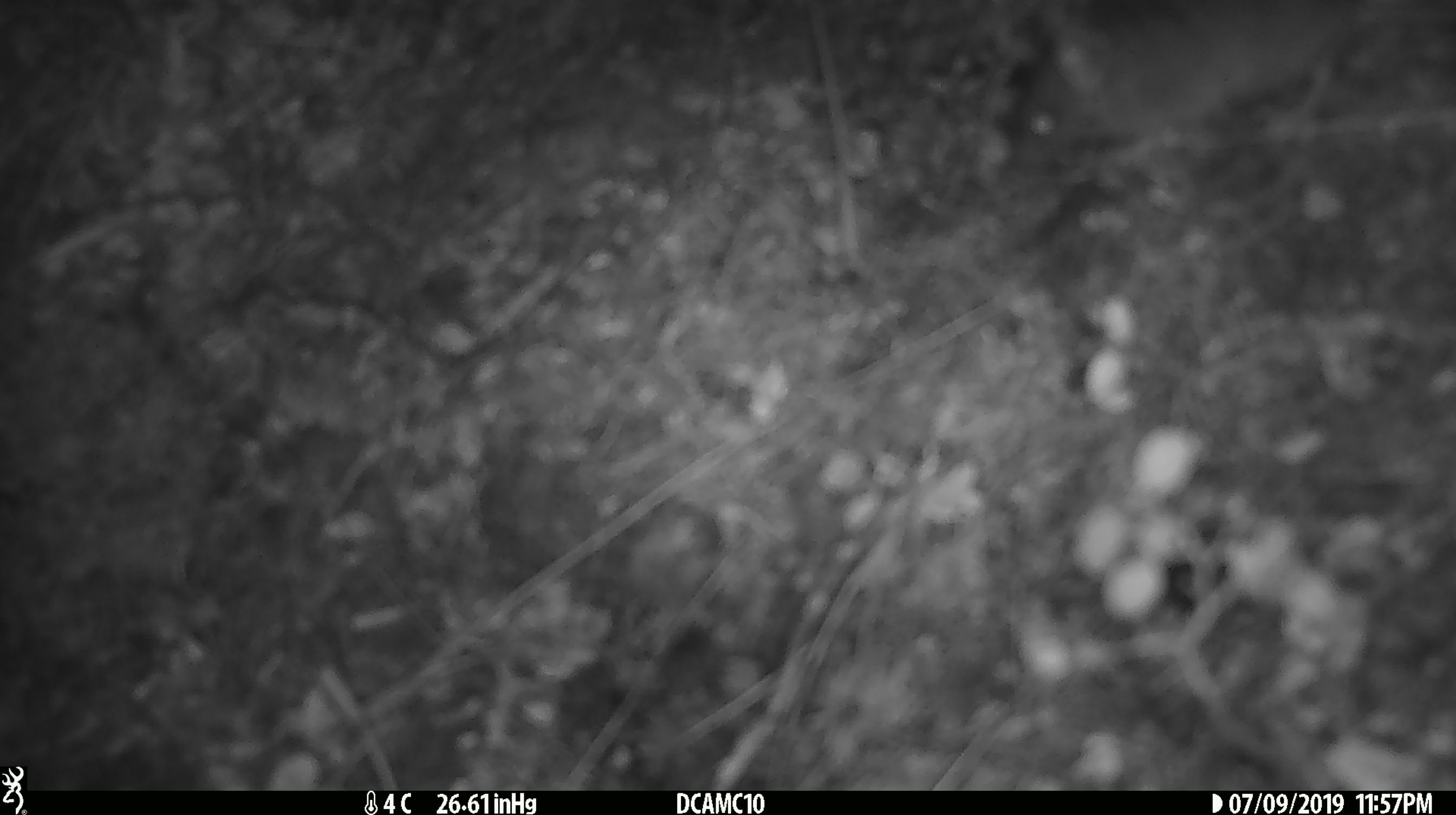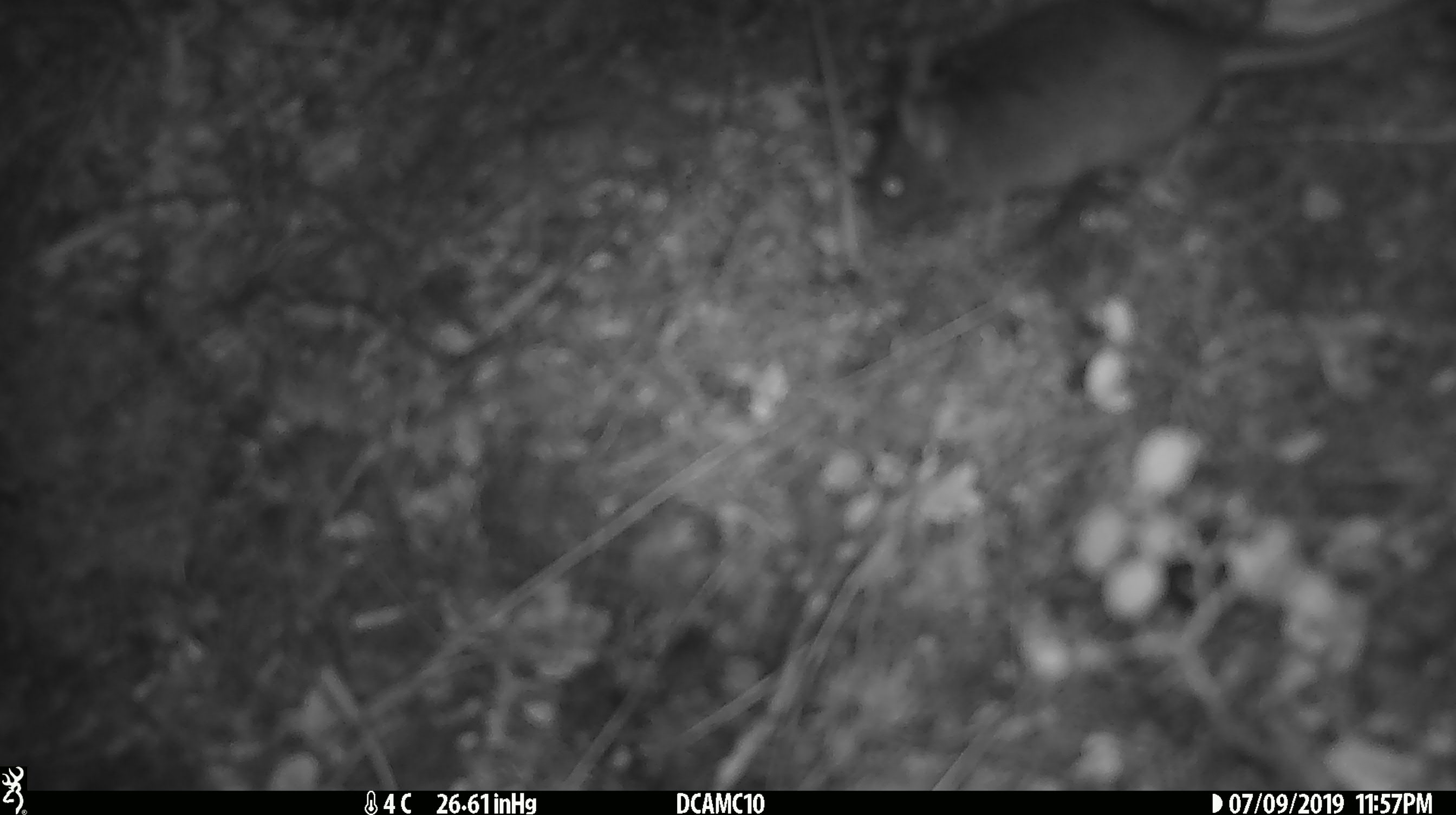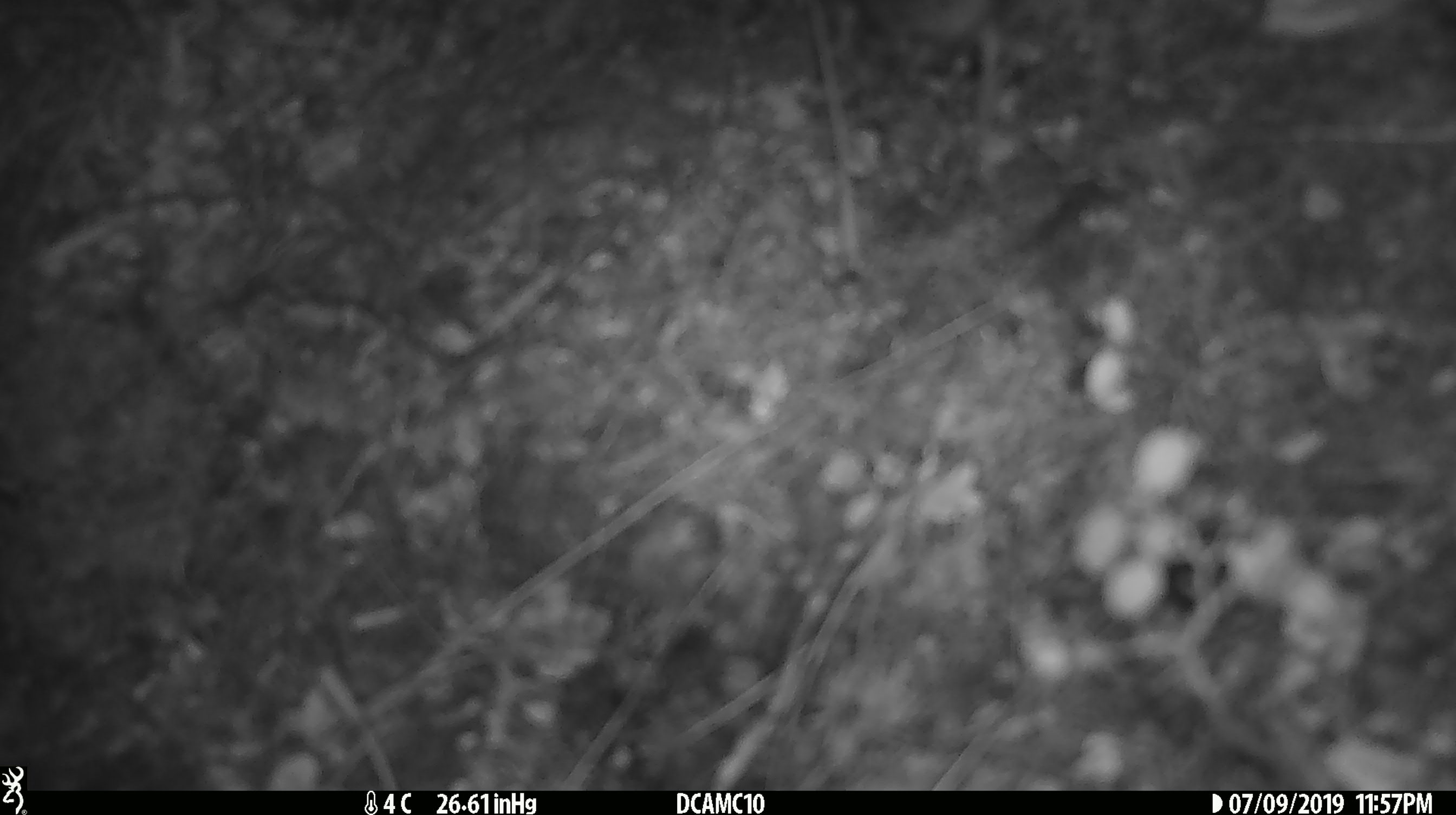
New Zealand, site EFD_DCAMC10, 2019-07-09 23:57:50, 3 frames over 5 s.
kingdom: Animalia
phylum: Chordata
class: Mammalia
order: Rodentia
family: Muridae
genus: Mus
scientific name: Mus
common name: mouse